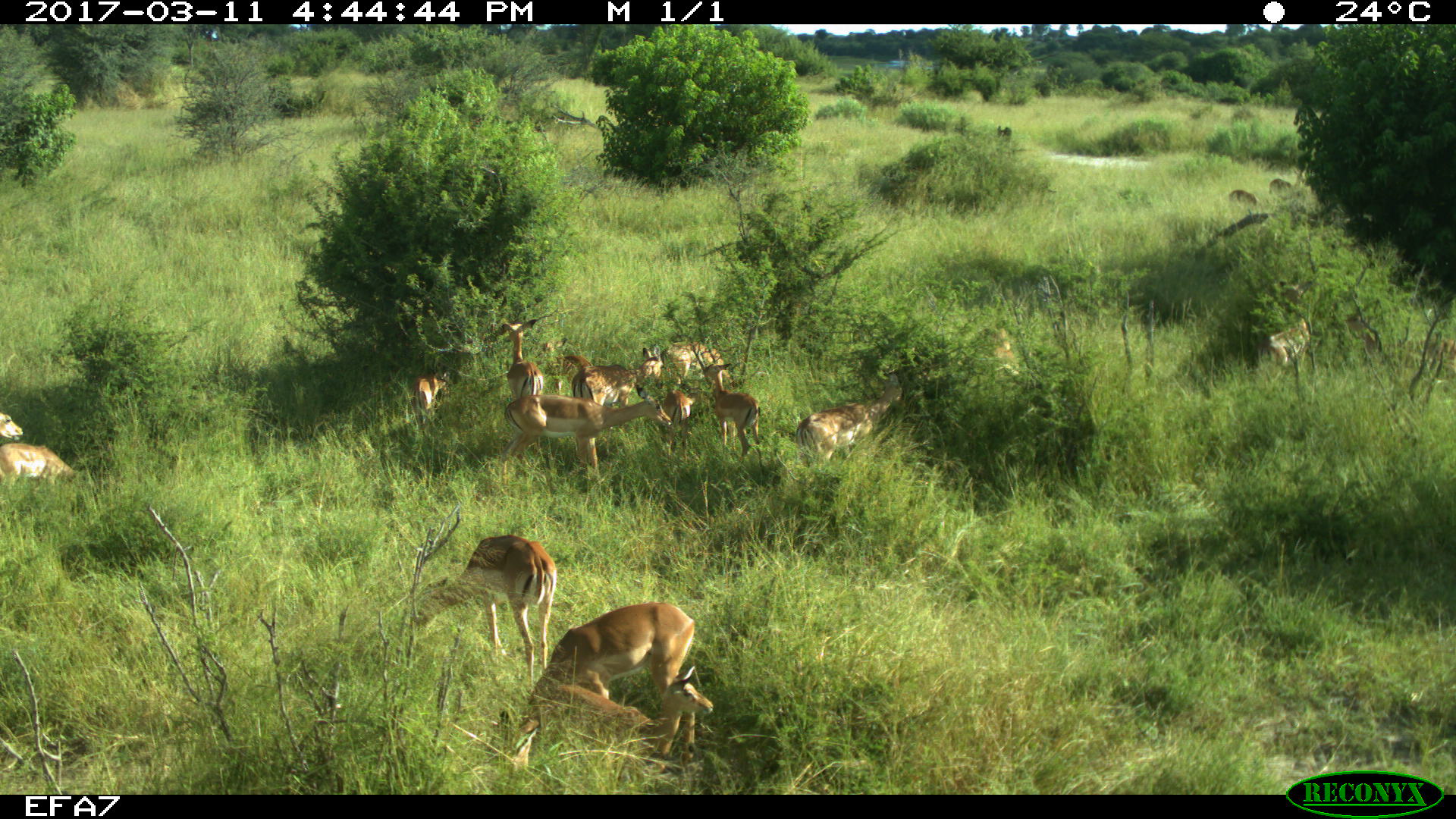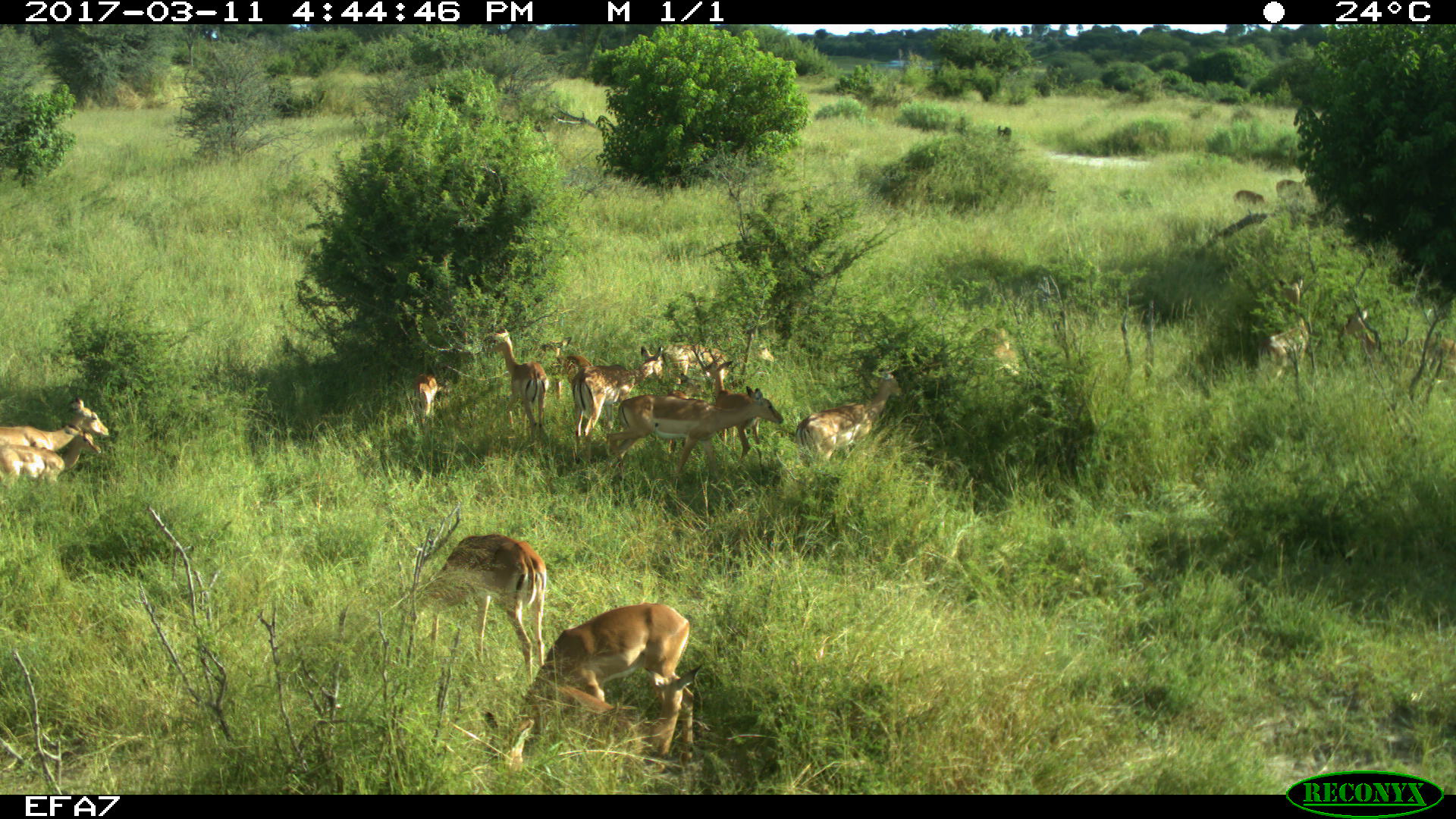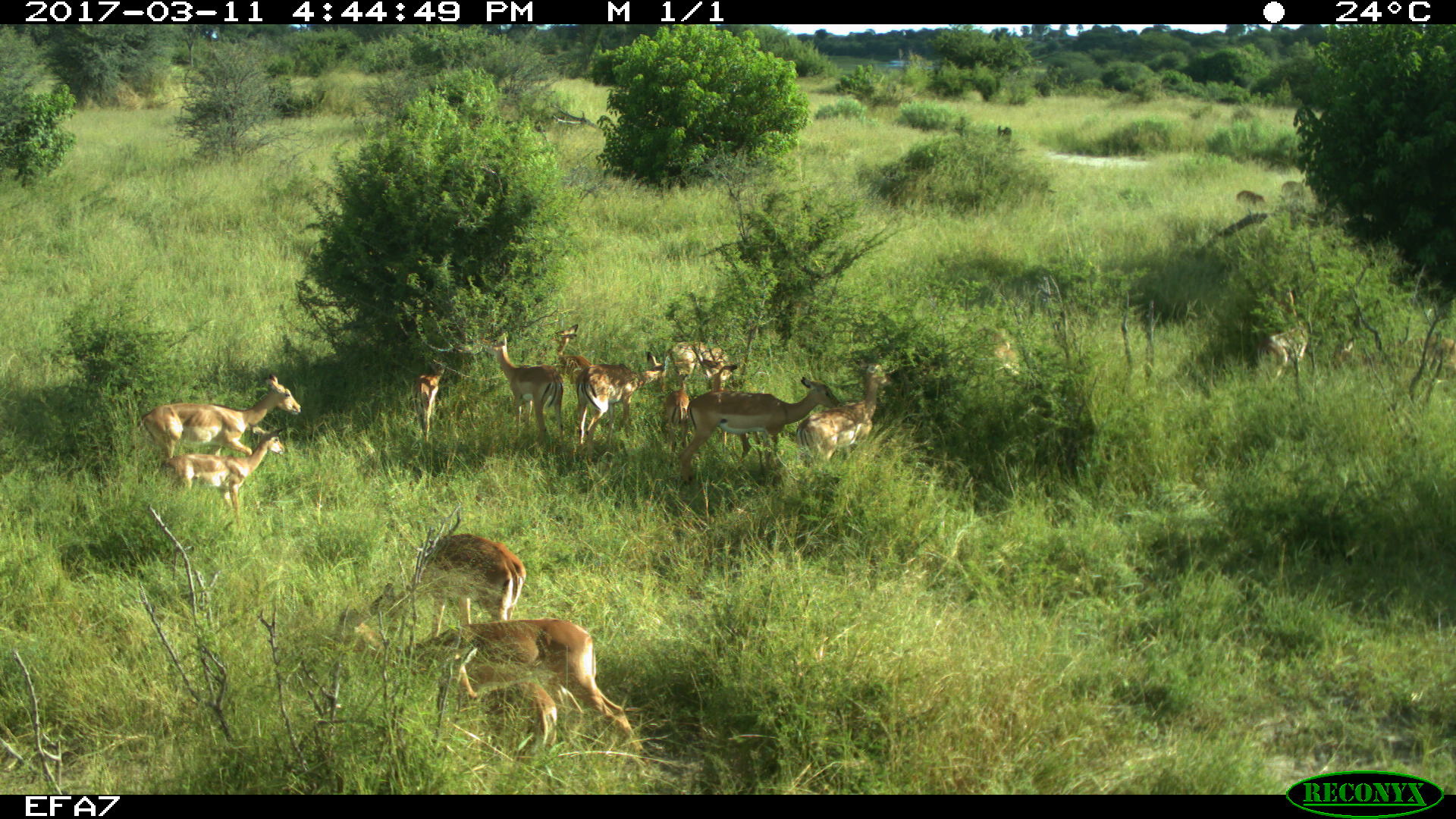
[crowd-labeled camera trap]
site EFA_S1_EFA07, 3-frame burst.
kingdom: Animalia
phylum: Chordata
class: Mammalia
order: Artiodactyla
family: Bovidae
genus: Aepyceros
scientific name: Aepyceros melampus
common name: impala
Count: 11-50.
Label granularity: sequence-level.